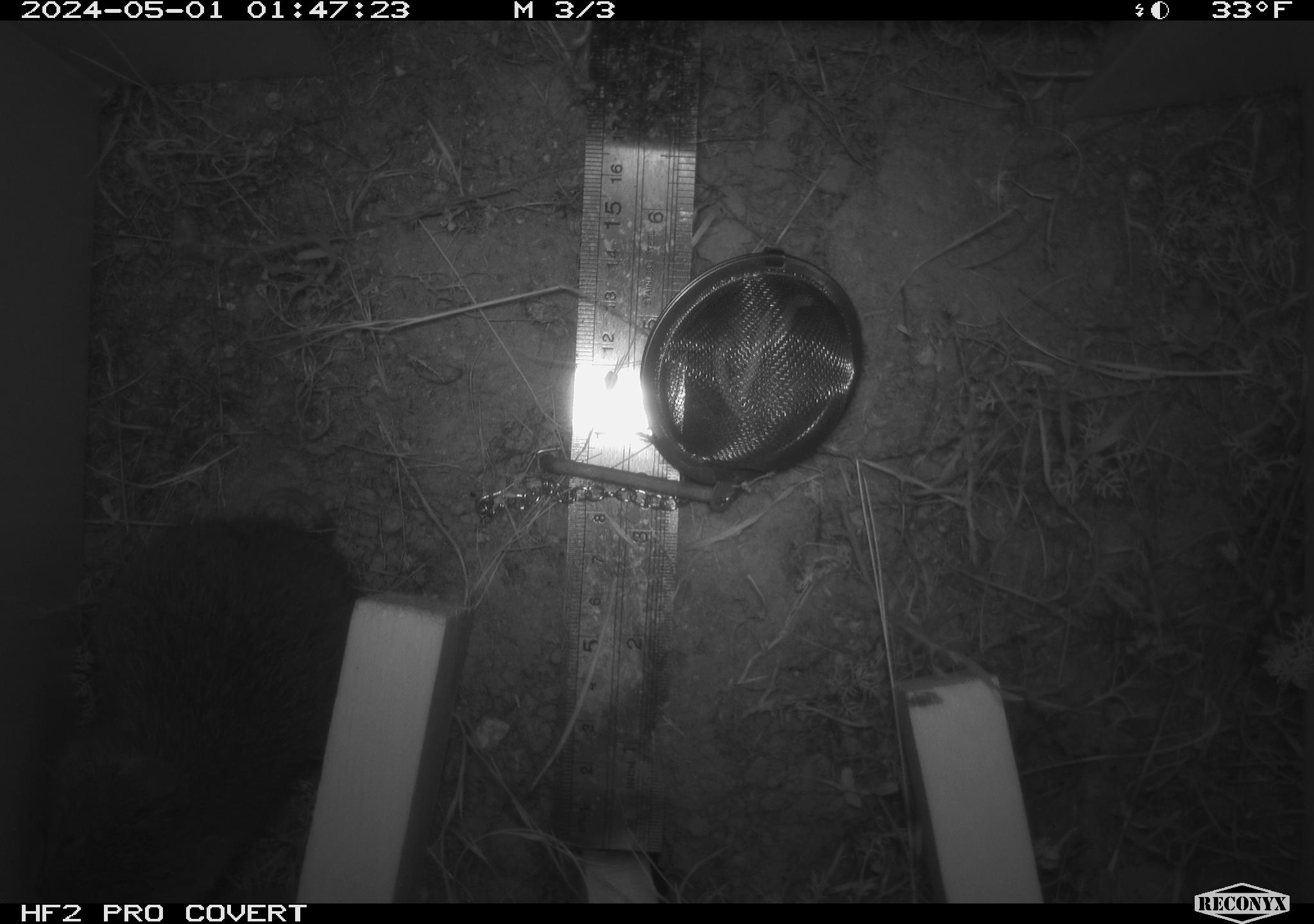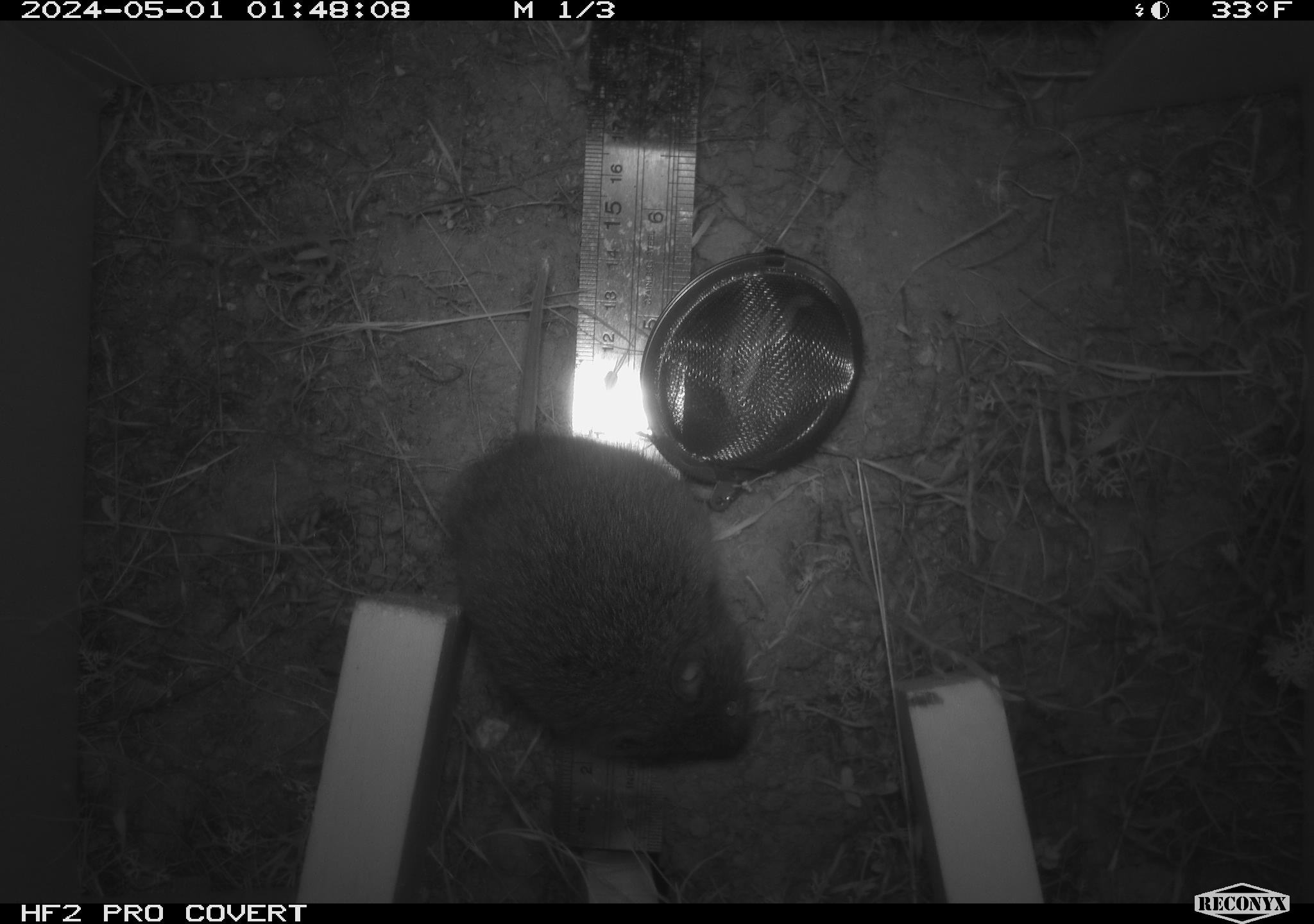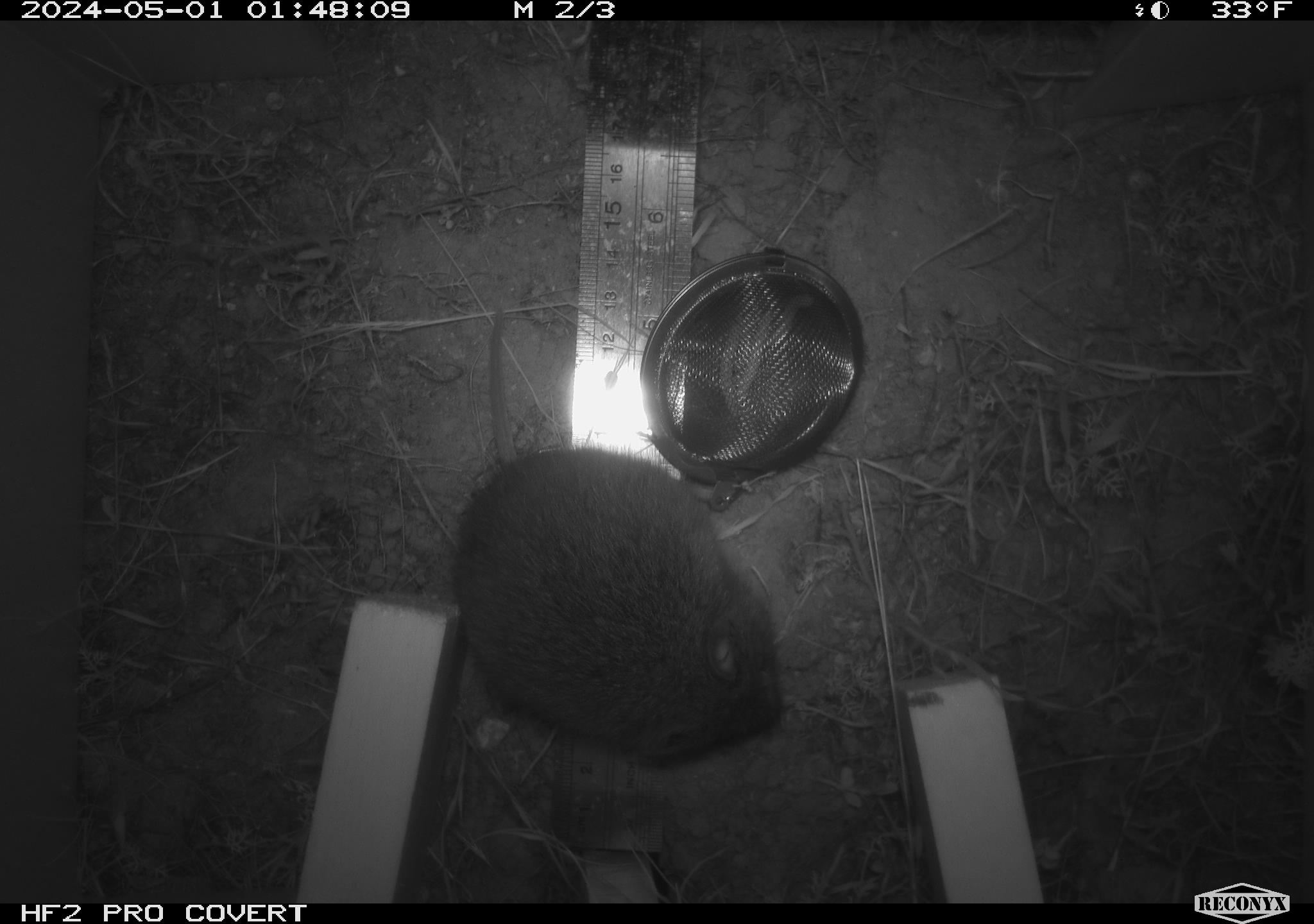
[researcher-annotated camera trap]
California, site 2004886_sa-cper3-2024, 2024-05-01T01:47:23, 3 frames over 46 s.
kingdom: Animalia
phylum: Chordata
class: Mammalia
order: Rodentia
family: Cricetidae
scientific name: Arvicolinae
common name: voles, lemmings, and muskrats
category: arvicolinae subfamily